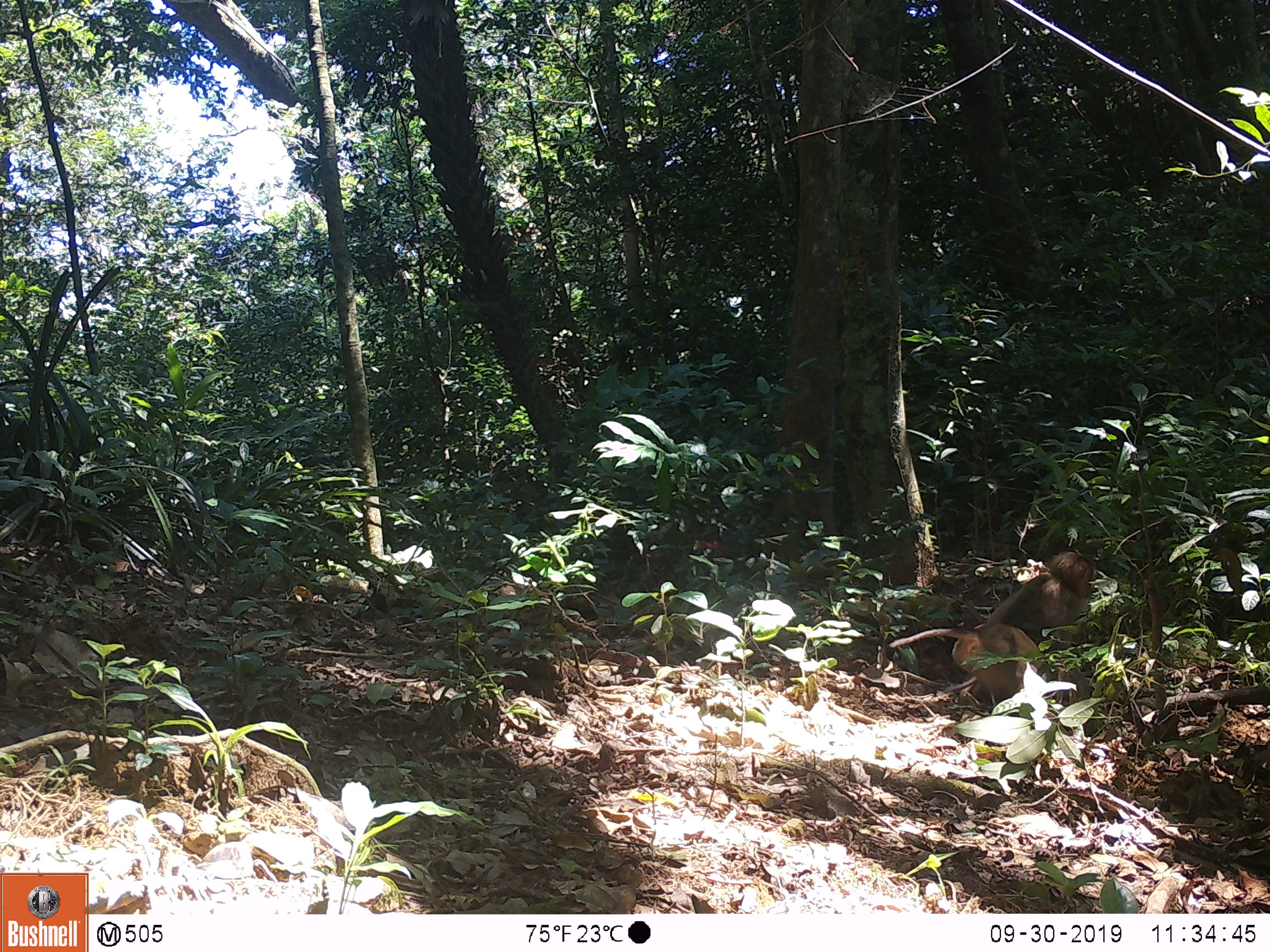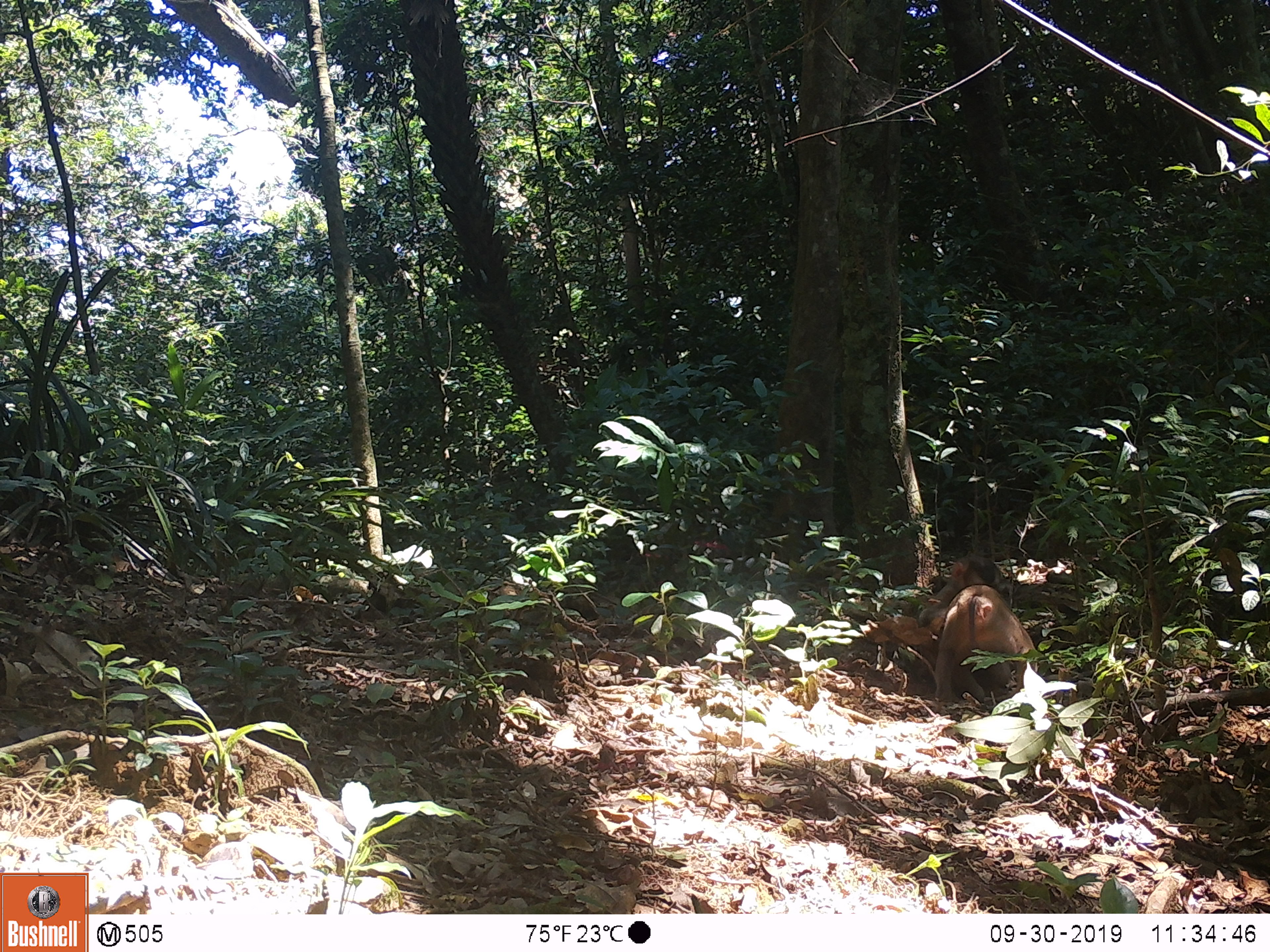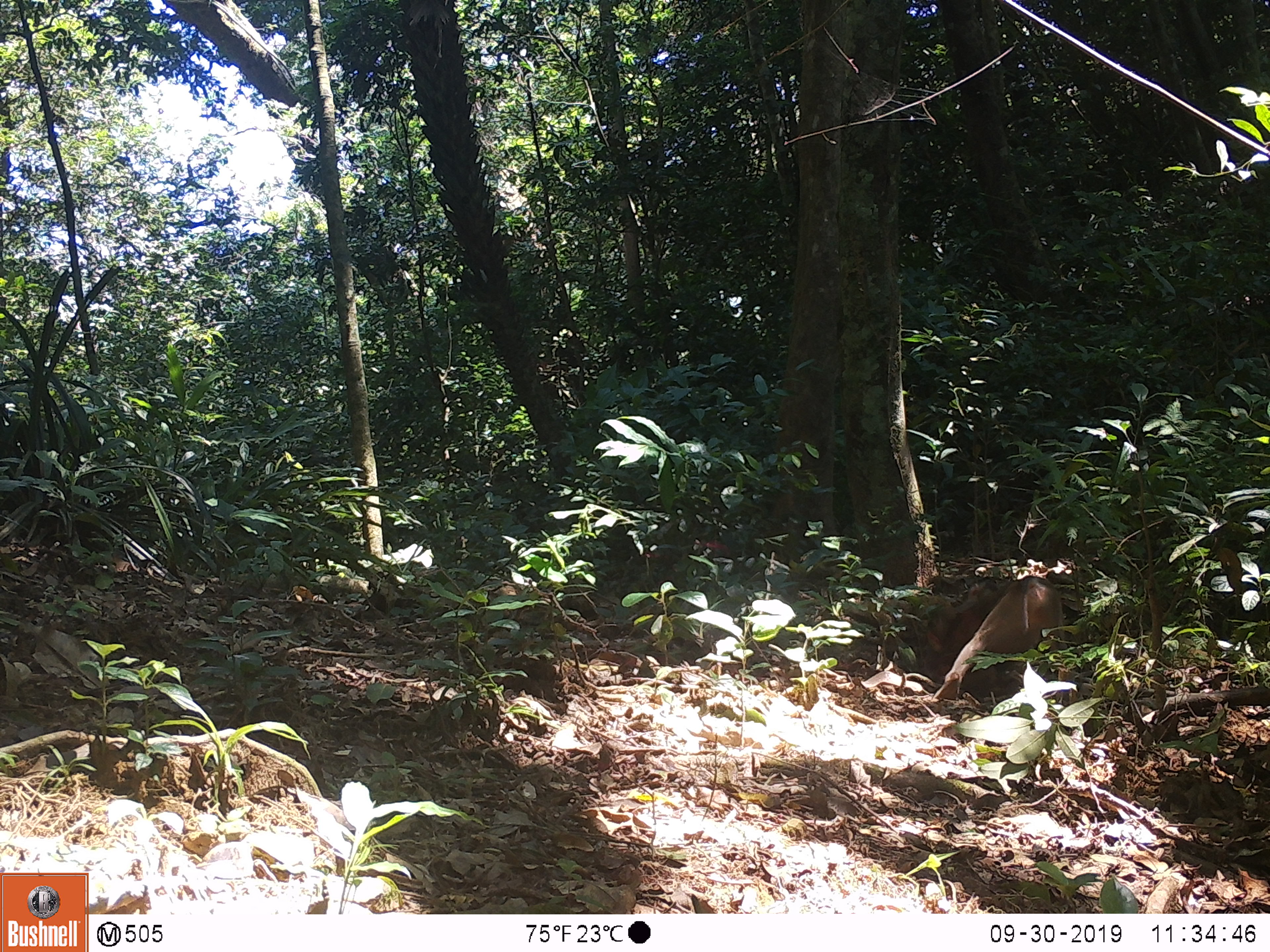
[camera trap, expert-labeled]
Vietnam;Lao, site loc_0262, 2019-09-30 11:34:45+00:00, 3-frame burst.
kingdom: Animalia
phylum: Chordata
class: Mammalia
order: Primates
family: Cercopithecidae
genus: Macaca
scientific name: Macaca nemestrina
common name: pig-tailed macaque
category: pig tailed macaque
Pig tailed macaque (pig-tailed macaque) (Macaca nemestrina). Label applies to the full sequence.